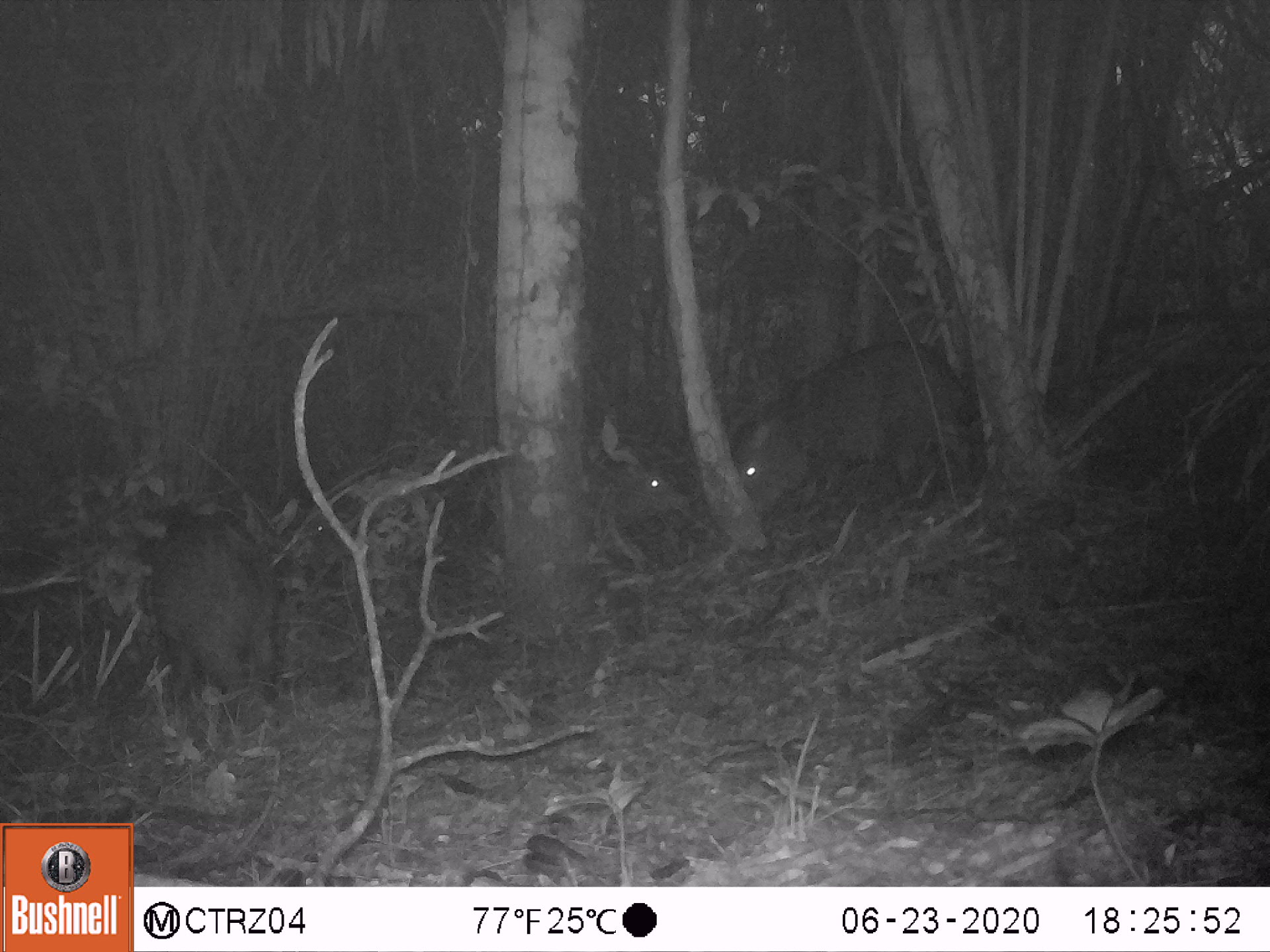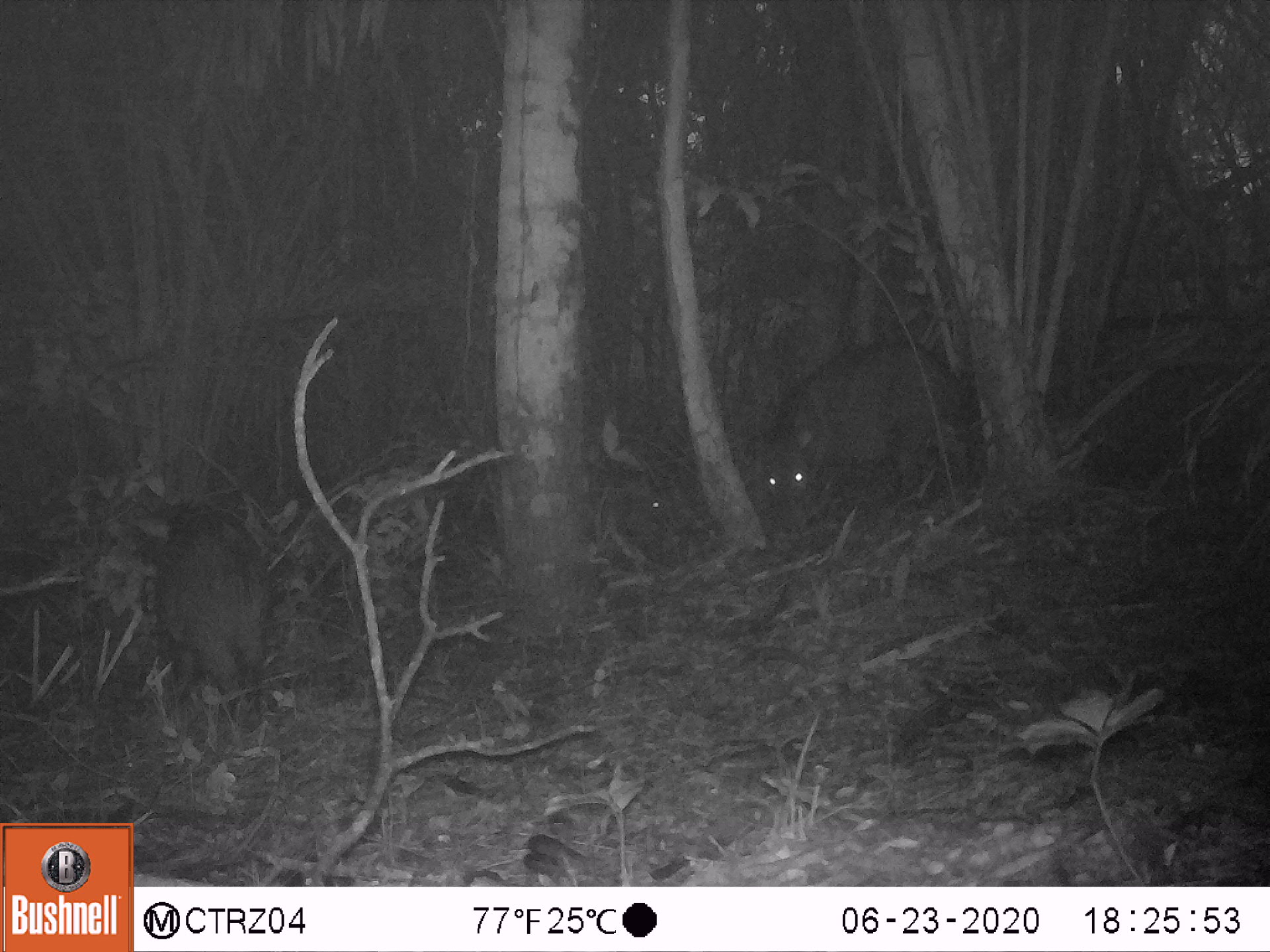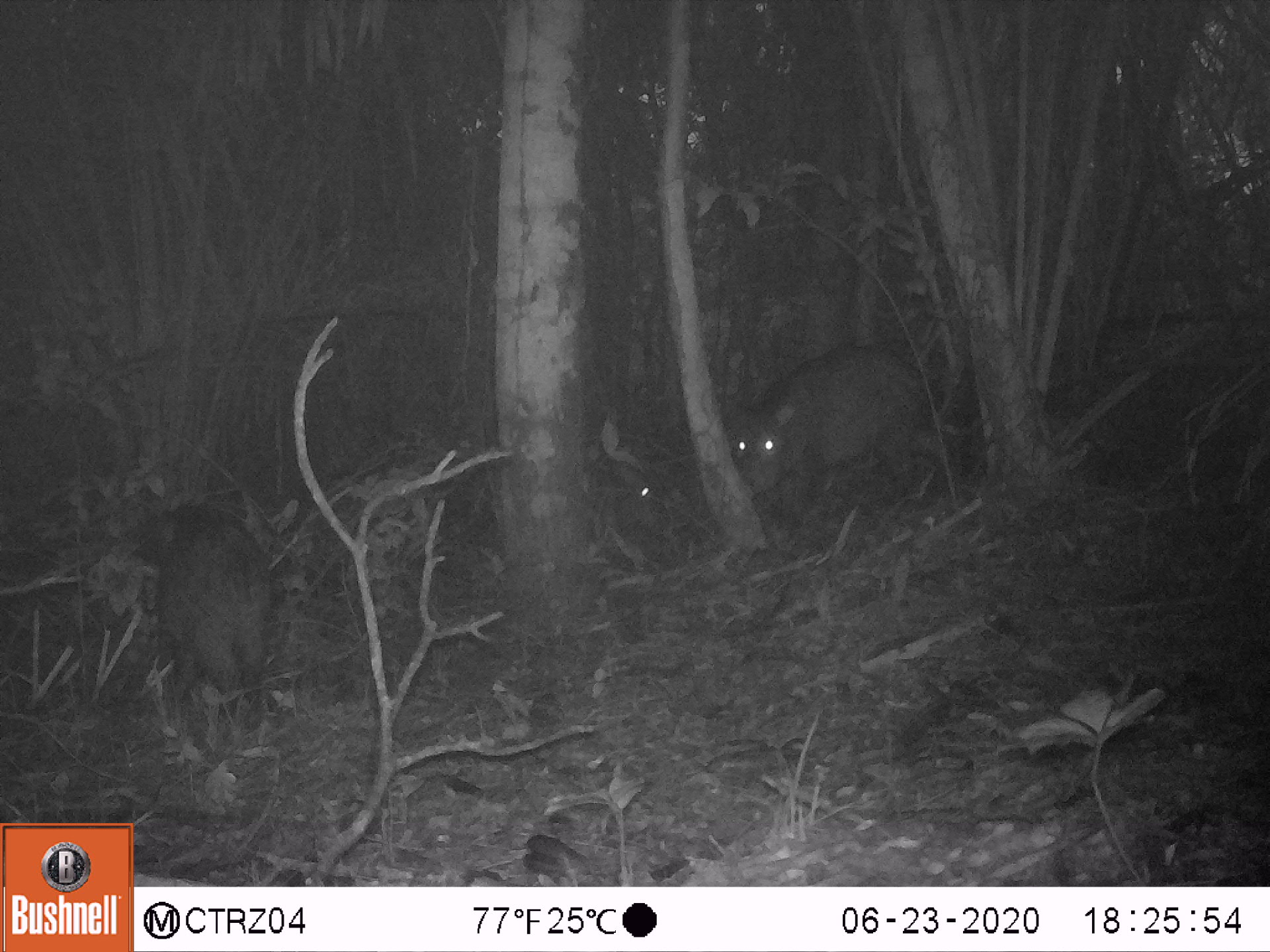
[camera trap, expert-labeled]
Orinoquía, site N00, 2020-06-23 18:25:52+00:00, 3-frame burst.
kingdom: Animalia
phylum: Chordata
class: Mammalia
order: Artiodactyla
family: Tayassuidae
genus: Pecari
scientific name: Pecari tajacu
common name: collared peccary